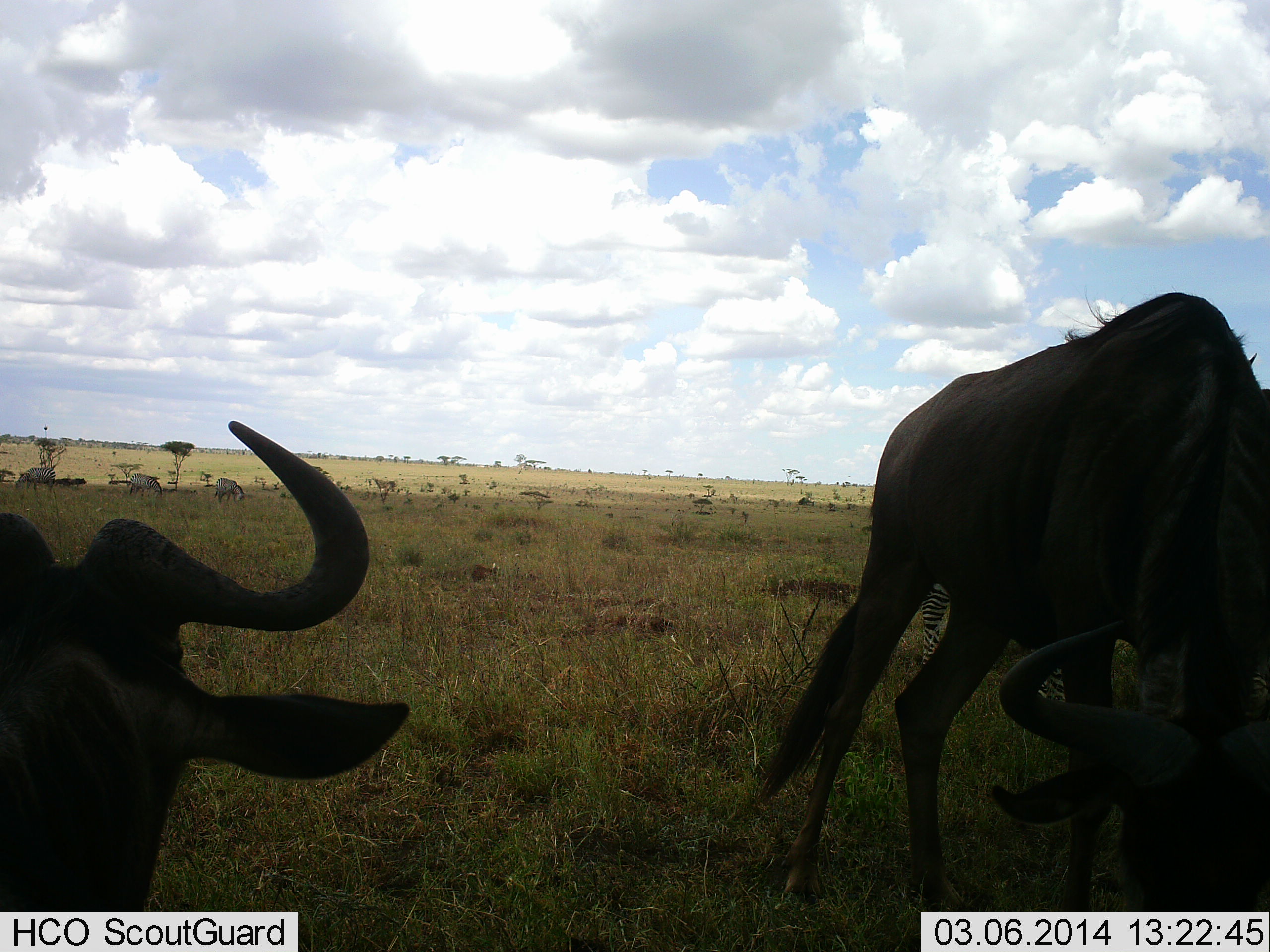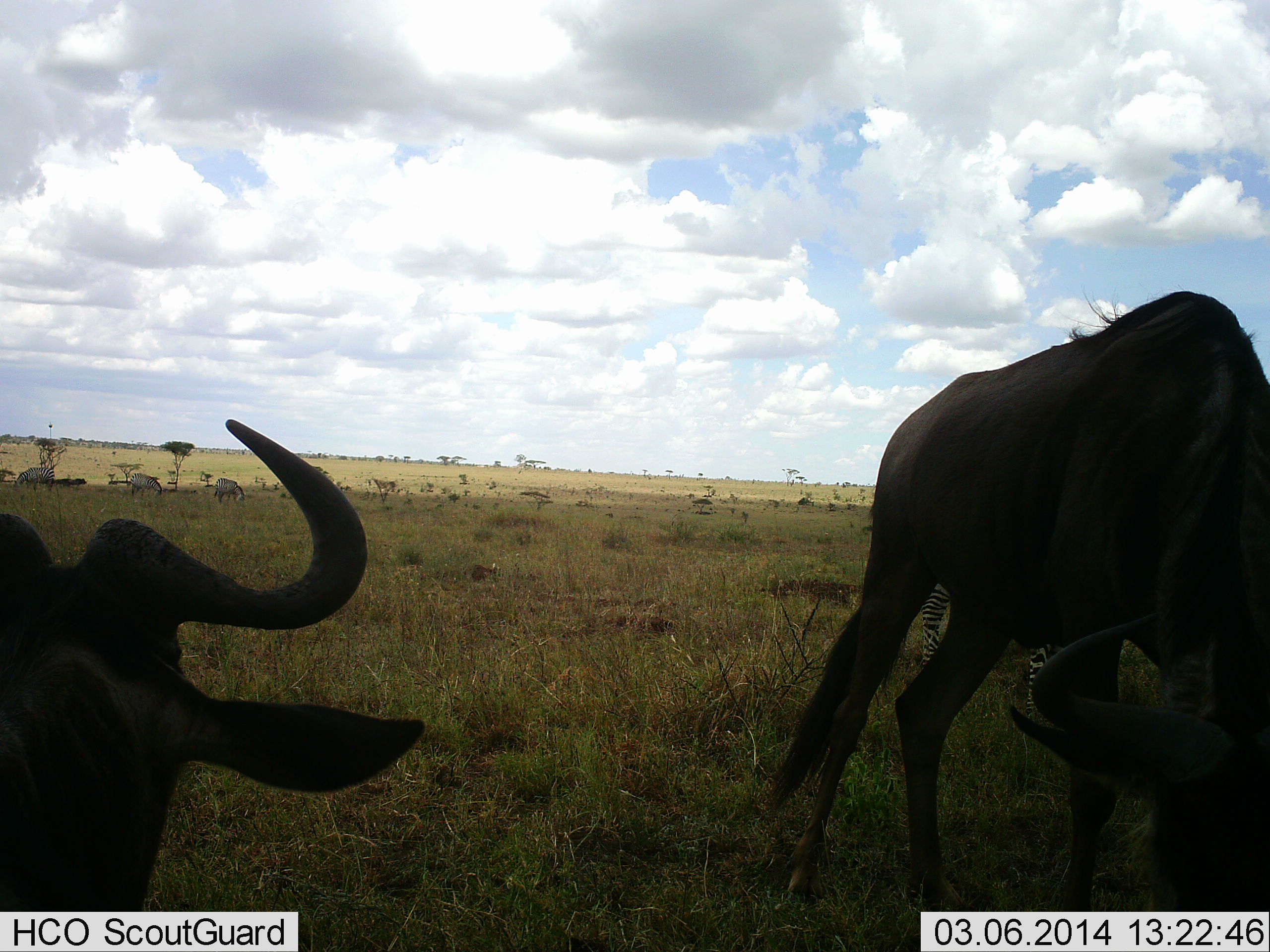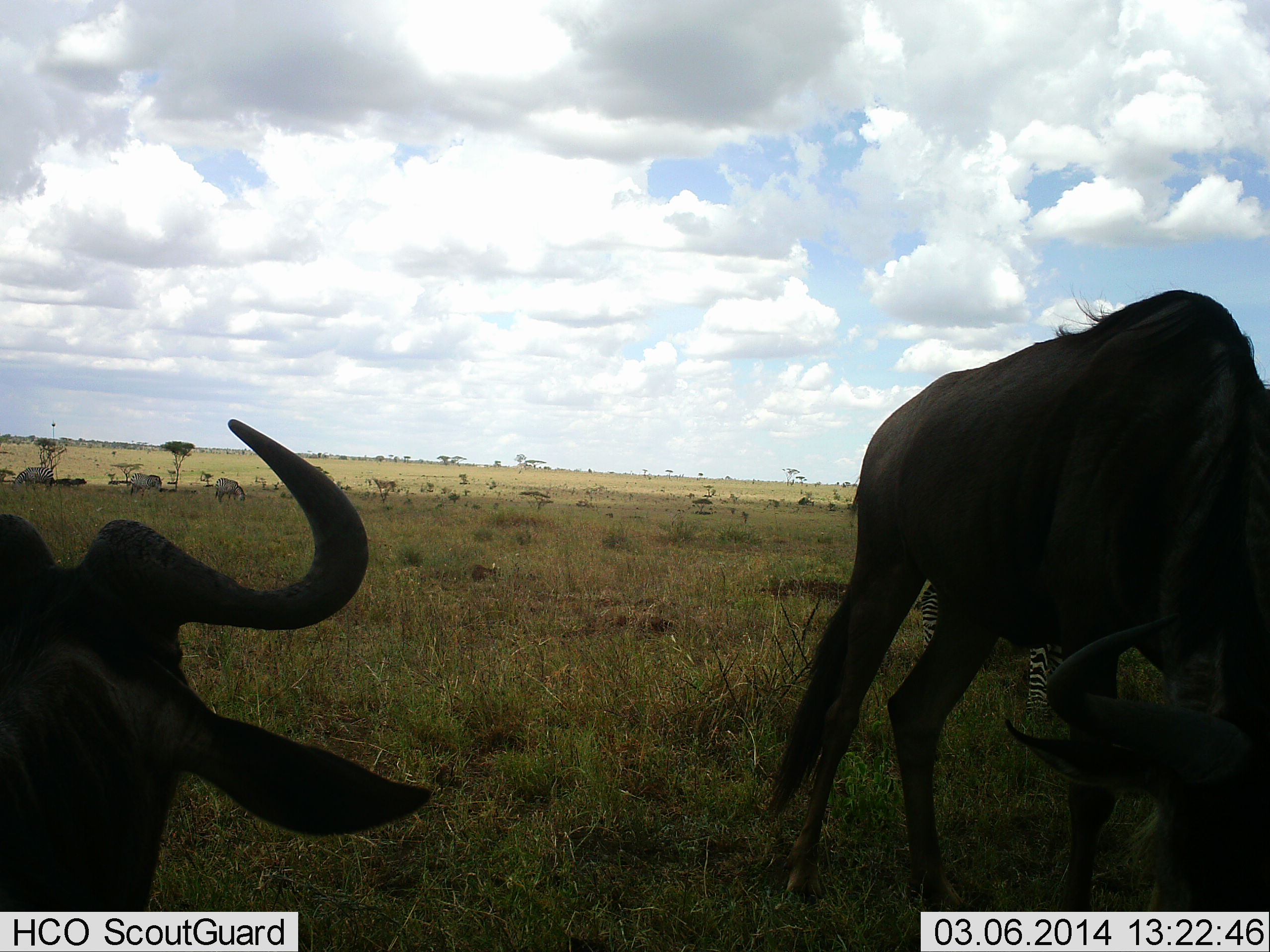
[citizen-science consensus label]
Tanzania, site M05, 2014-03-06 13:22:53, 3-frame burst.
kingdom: Animalia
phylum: Chordata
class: Mammalia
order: Artiodactyla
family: Bovidae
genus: Connochaetes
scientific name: Connochaetes taurinus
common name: blue wildebeest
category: wildebeest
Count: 2.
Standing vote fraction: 53%.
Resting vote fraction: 37%.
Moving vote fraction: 11%.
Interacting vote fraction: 0%.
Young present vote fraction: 0%.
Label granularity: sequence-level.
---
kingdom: Animalia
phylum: Chordata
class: Mammalia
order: Perissodactyla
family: Equidae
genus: Equus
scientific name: Equus quagga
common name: plains zebra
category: zebra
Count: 4.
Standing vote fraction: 50%.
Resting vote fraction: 0%.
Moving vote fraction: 0%.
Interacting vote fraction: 0%.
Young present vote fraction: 0%.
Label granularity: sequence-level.